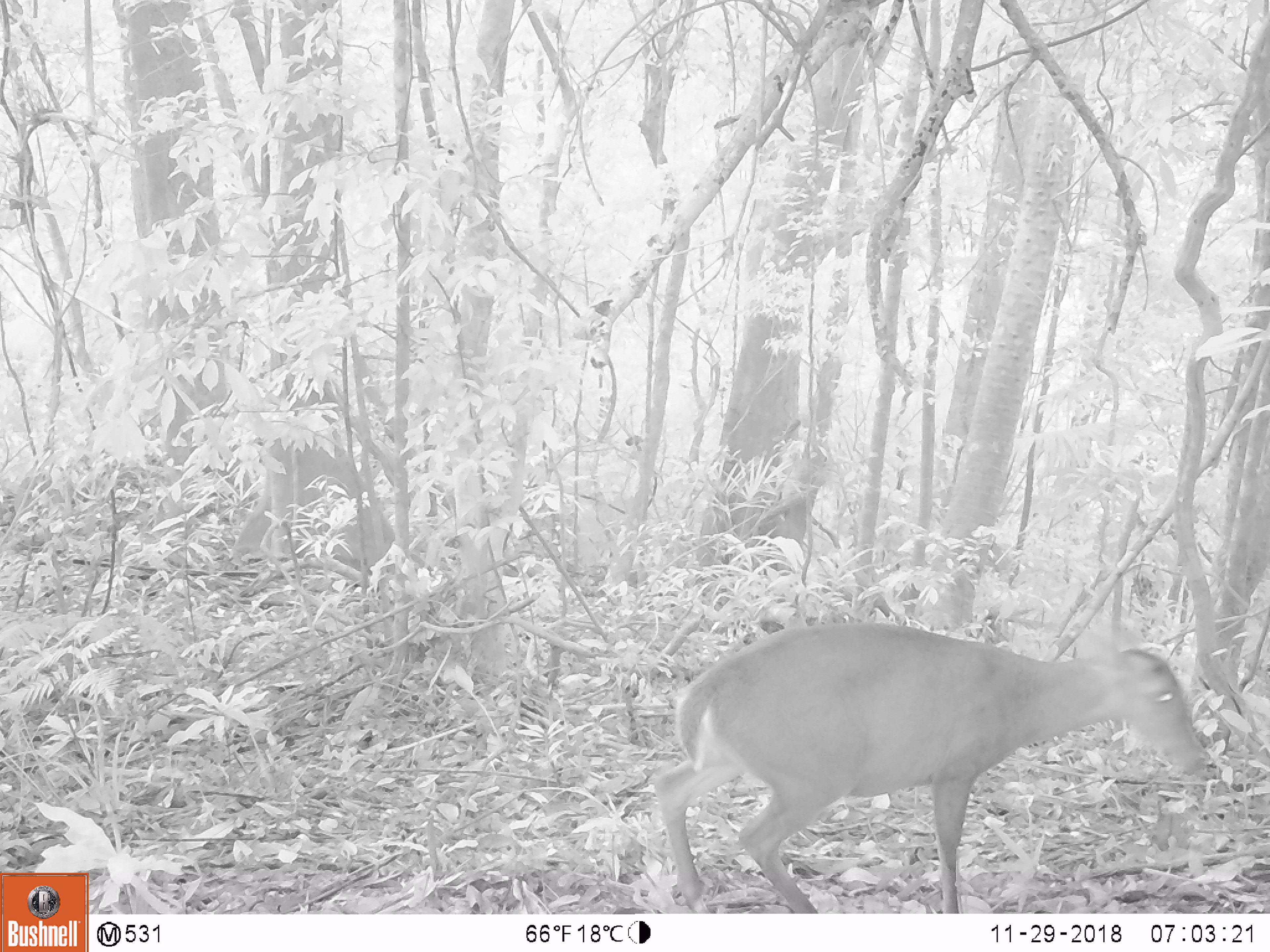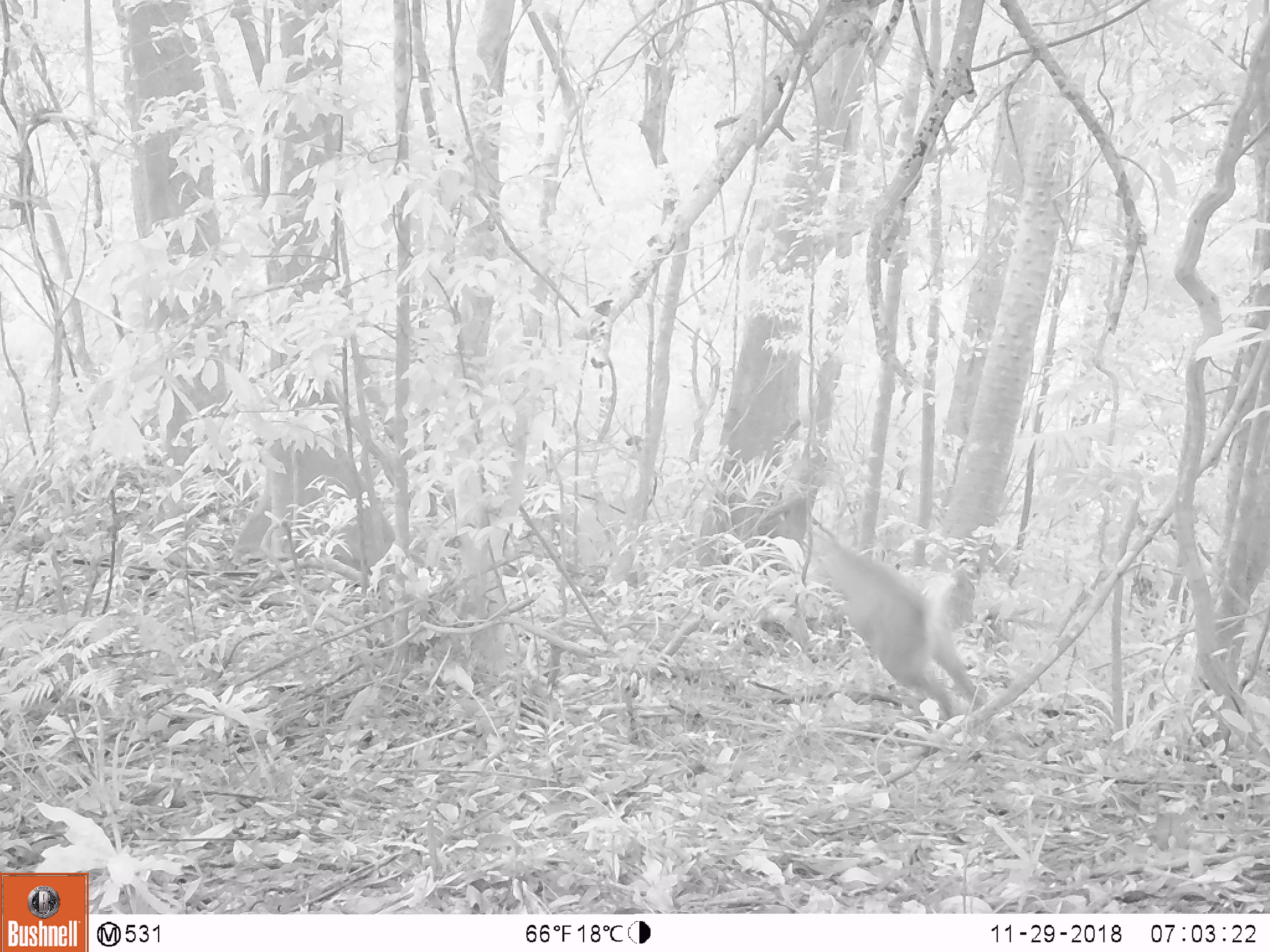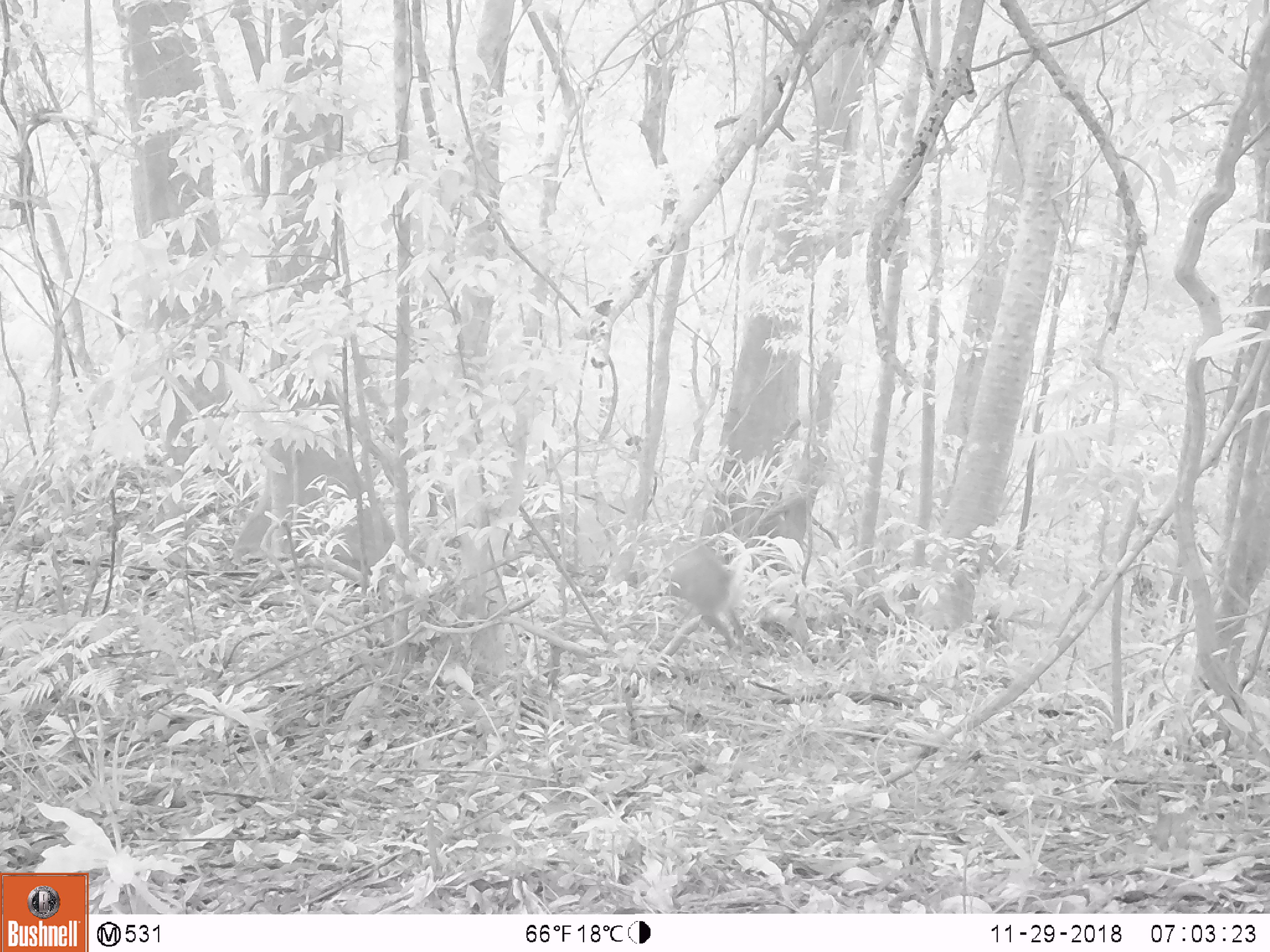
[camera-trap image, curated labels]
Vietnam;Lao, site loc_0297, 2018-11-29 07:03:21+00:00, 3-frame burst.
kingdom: Animalia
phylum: Chordata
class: Mammalia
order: Artiodactyla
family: Cervidae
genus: Muntiacus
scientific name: Muntiacus vuquangensis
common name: large-antlered muntjac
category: large antlered muntjac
Large antlered muntjac (large-antlered muntjac) (Muntiacus vuquangensis). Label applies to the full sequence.